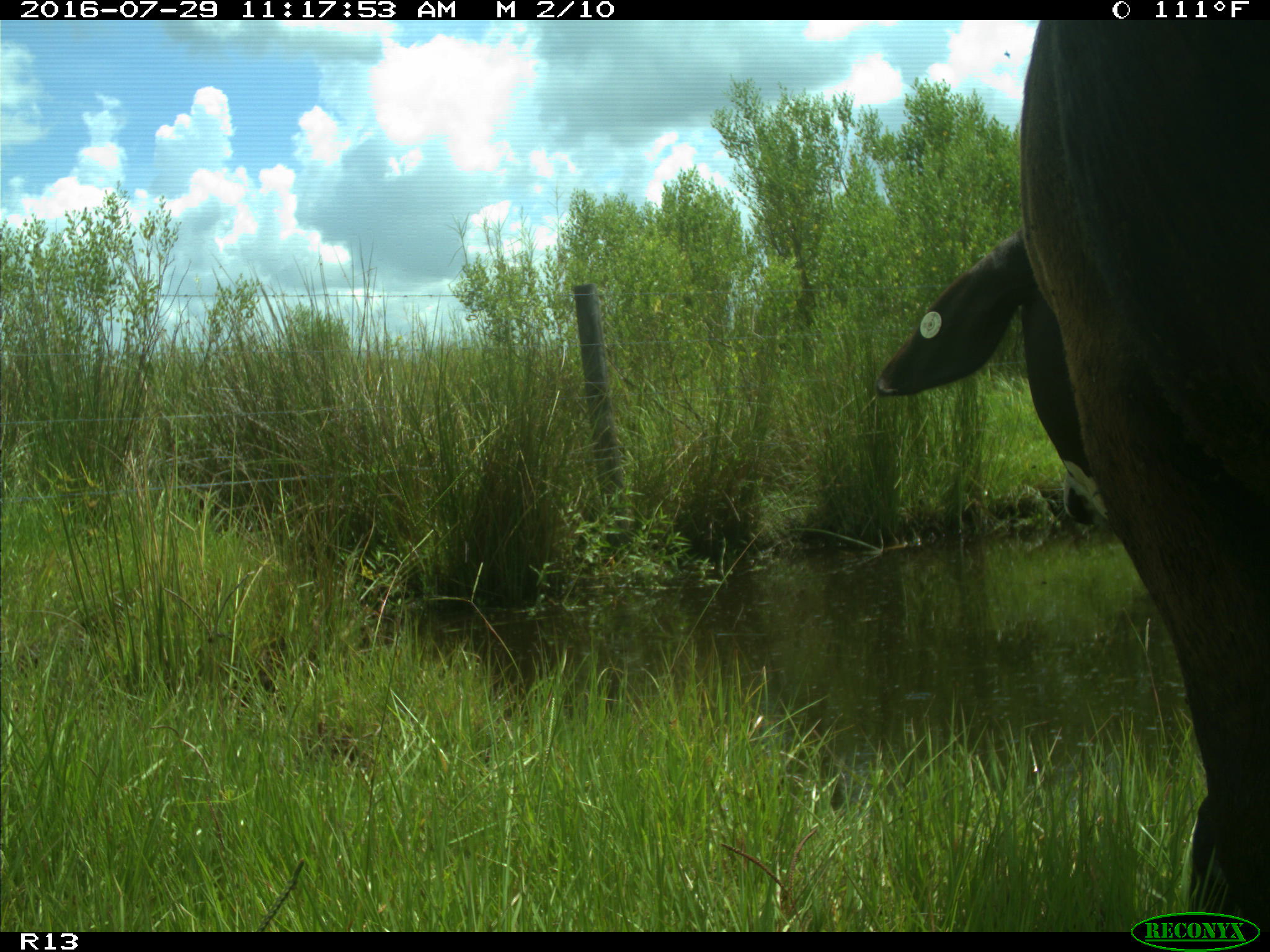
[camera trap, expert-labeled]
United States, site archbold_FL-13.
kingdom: Animalia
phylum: Chordata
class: Mammalia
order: Artiodactyla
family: Bovidae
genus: Bos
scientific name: Bos taurus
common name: domestic cow